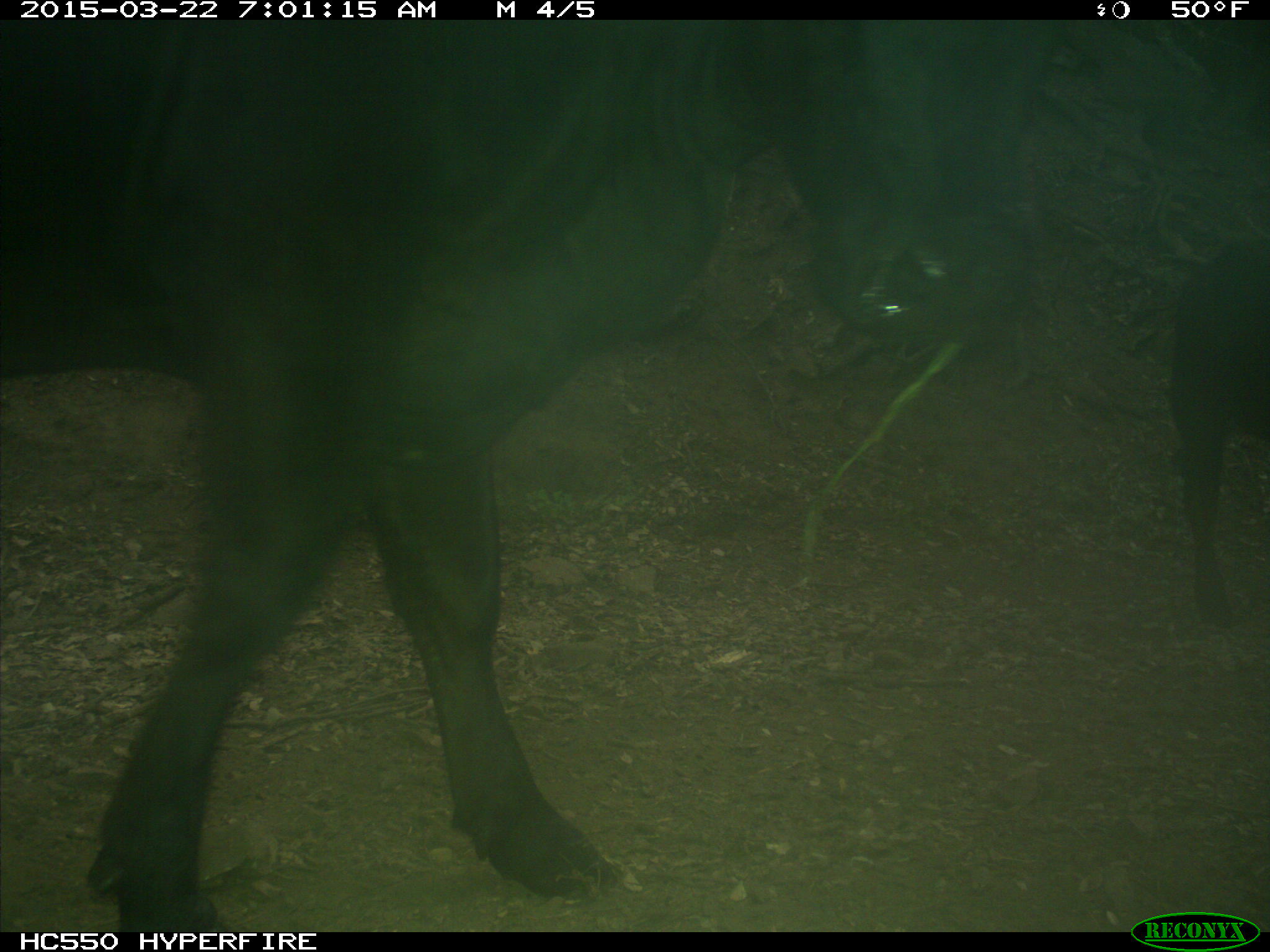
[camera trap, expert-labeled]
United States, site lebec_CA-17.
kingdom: Animalia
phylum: Chordata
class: Mammalia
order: Artiodactyla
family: Bovidae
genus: Bos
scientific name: Bos taurus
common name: domestic cow